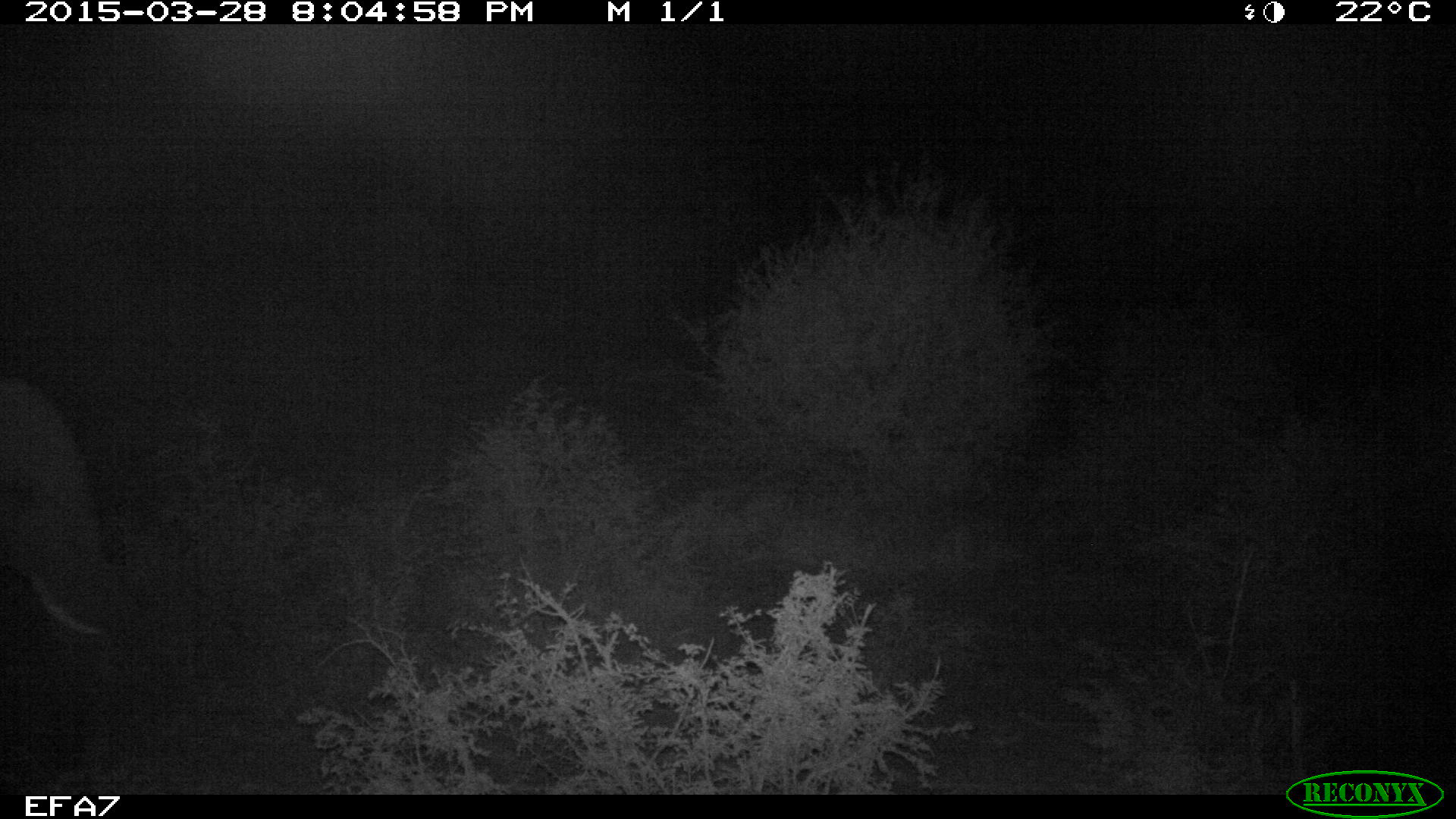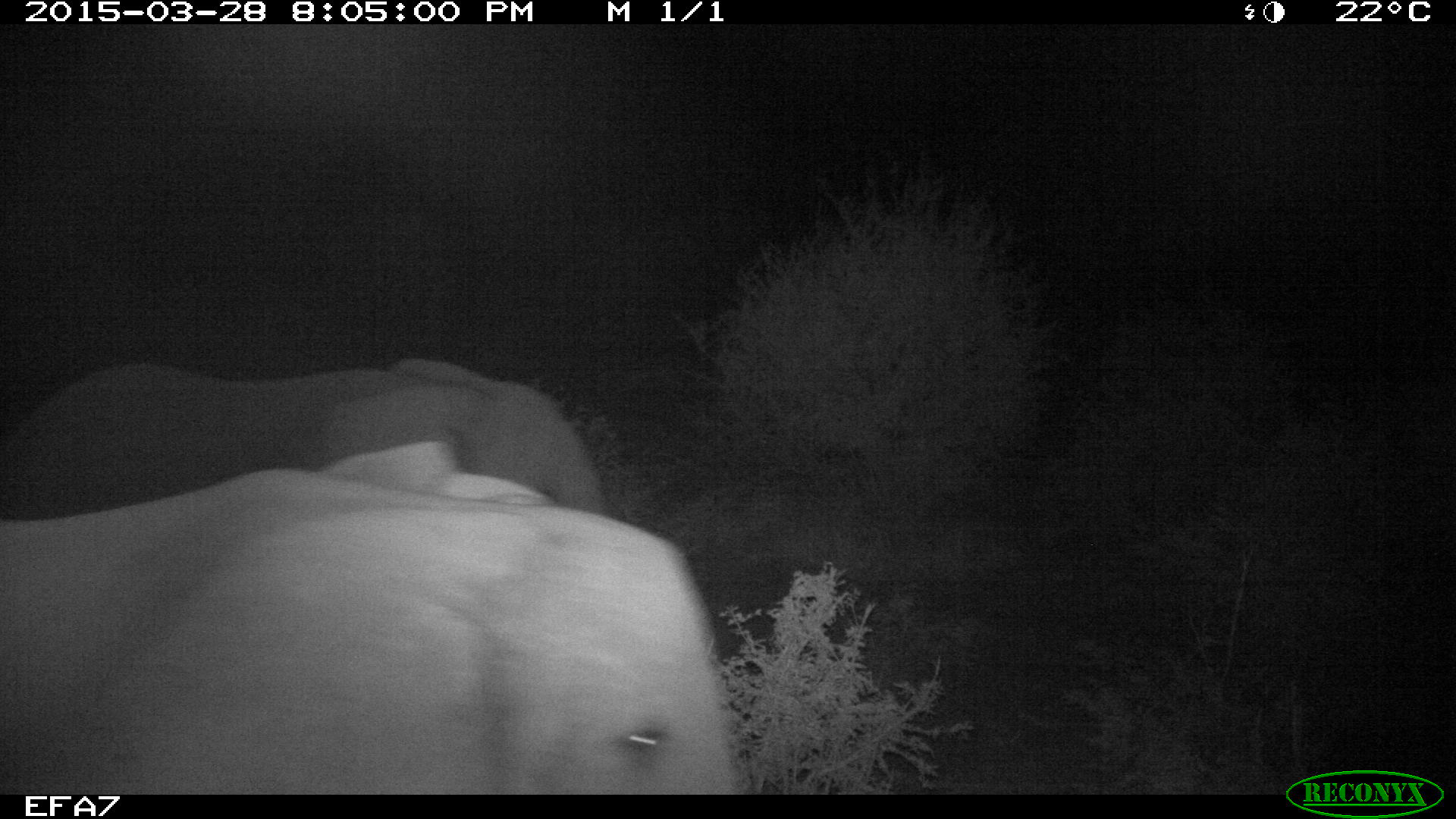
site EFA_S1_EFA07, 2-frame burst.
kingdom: Animalia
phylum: Chordata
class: Mammalia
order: Proboscidea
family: Elephantidae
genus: Loxodonta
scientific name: Loxodonta africana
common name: african bush elephant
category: elephant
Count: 2.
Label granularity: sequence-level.